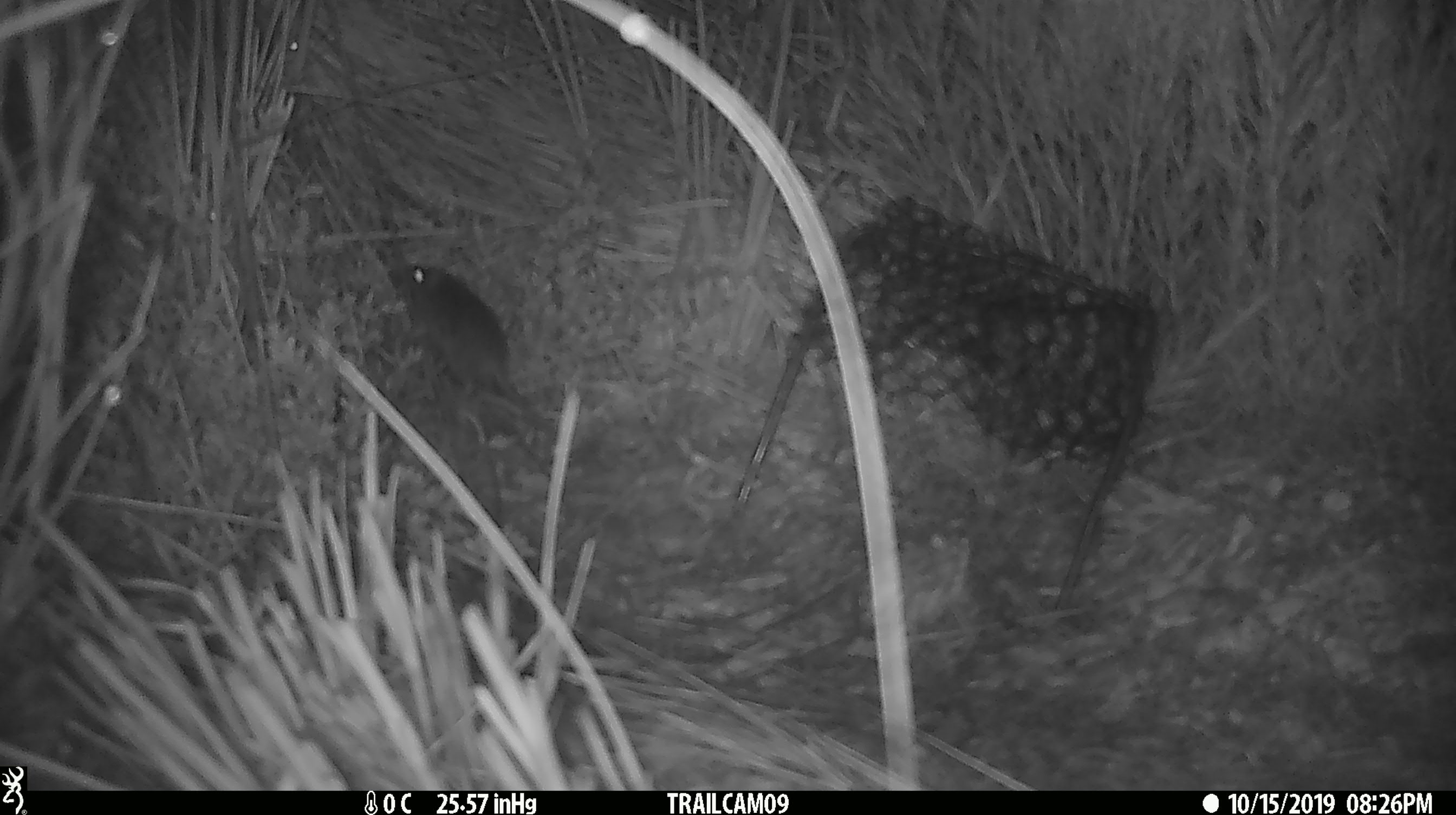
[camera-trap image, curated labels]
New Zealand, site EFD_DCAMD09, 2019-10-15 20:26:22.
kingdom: Animalia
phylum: Chordata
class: Mammalia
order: Rodentia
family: Muridae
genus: Mus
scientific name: Mus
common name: mouse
Mouse (Mus).